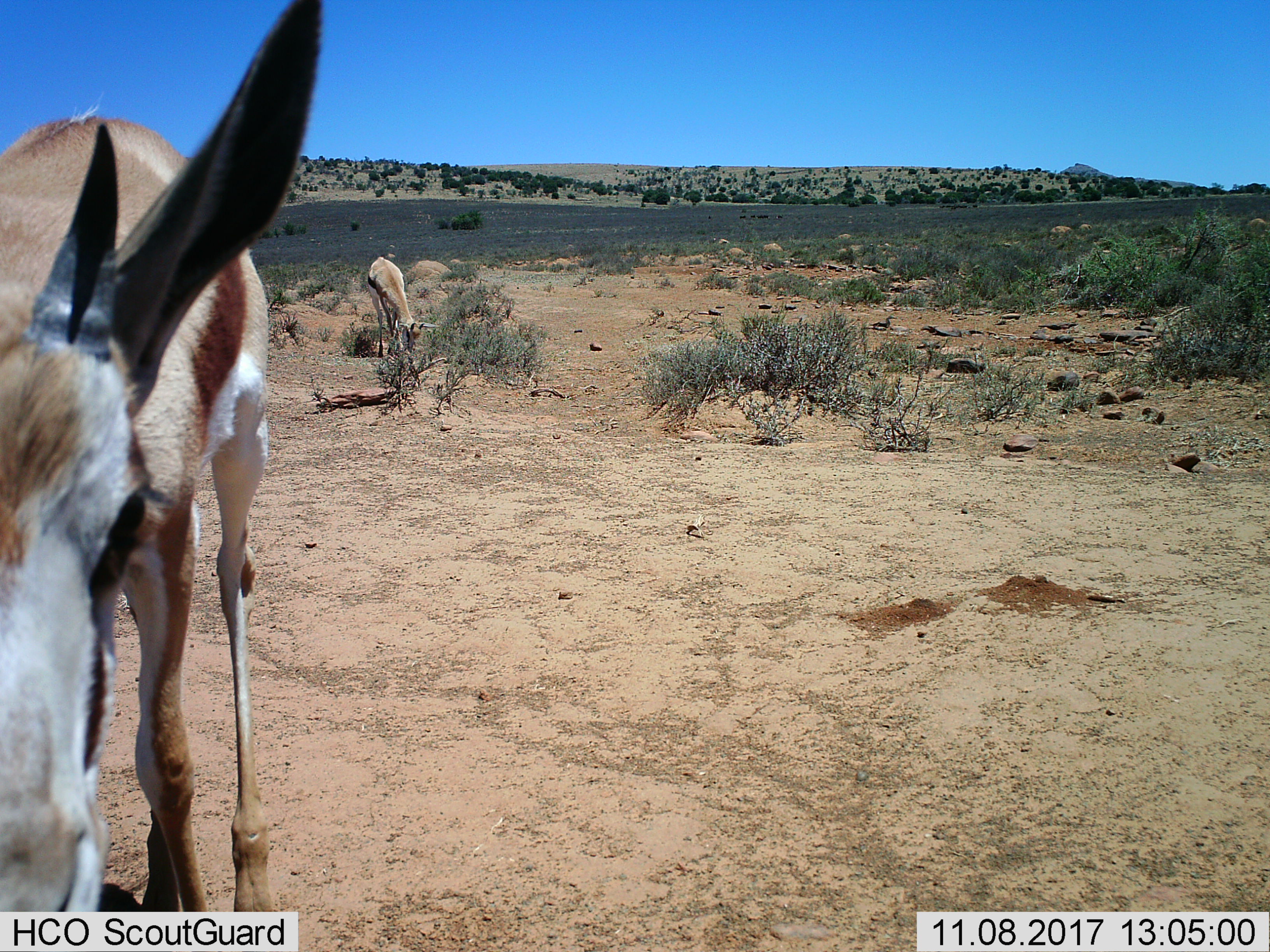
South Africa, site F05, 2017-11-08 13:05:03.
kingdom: Animalia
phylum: Chordata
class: Mammalia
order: Artiodactyla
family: Bovidae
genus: Antidorcas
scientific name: Antidorcas marsupialis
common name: springbok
Springbok (Antidorcas marsupialis), count 2. Behavior (volunteer vote fractions): standing 50%, resting 0%, moving 12%, interacting 0%. Young present (vote fraction): 12%. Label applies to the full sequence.